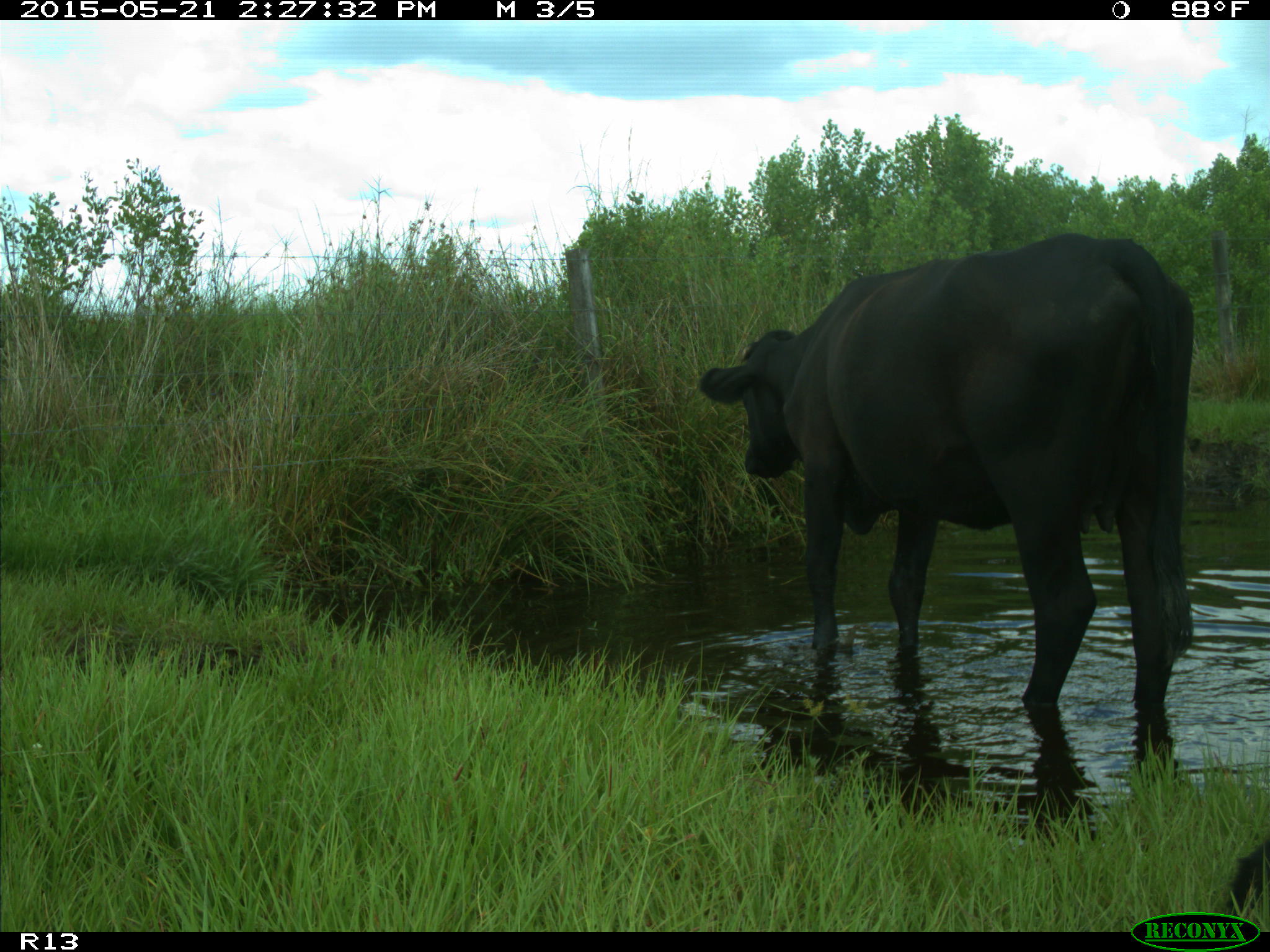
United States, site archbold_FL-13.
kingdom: Animalia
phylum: Chordata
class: Mammalia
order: Artiodactyla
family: Bovidae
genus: Bos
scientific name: Bos taurus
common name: domestic cow